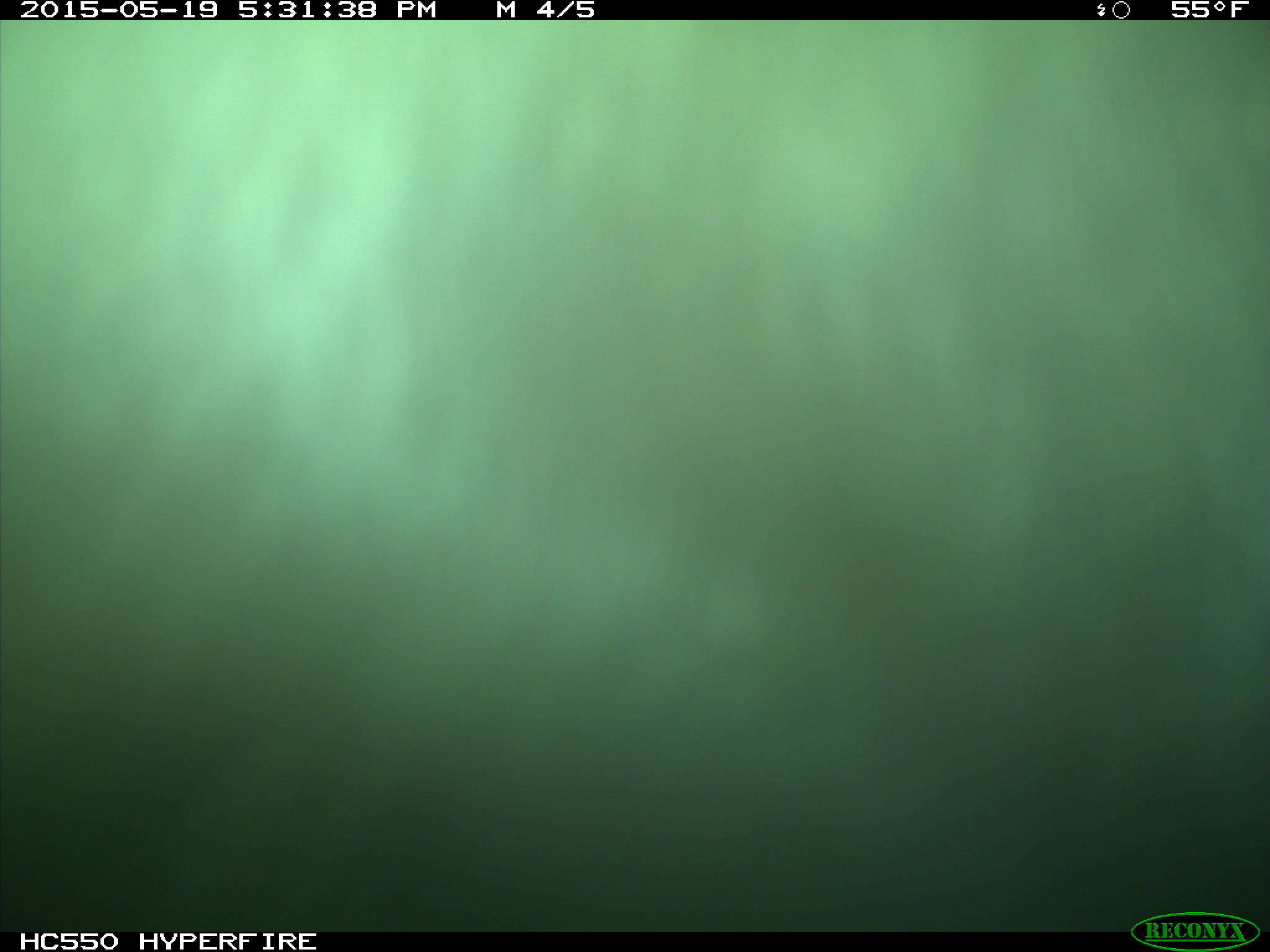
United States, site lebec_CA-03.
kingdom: Animalia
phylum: Chordata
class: Mammalia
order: Artiodactyla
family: Bovidae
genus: Bos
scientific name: Bos taurus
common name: domestic cow